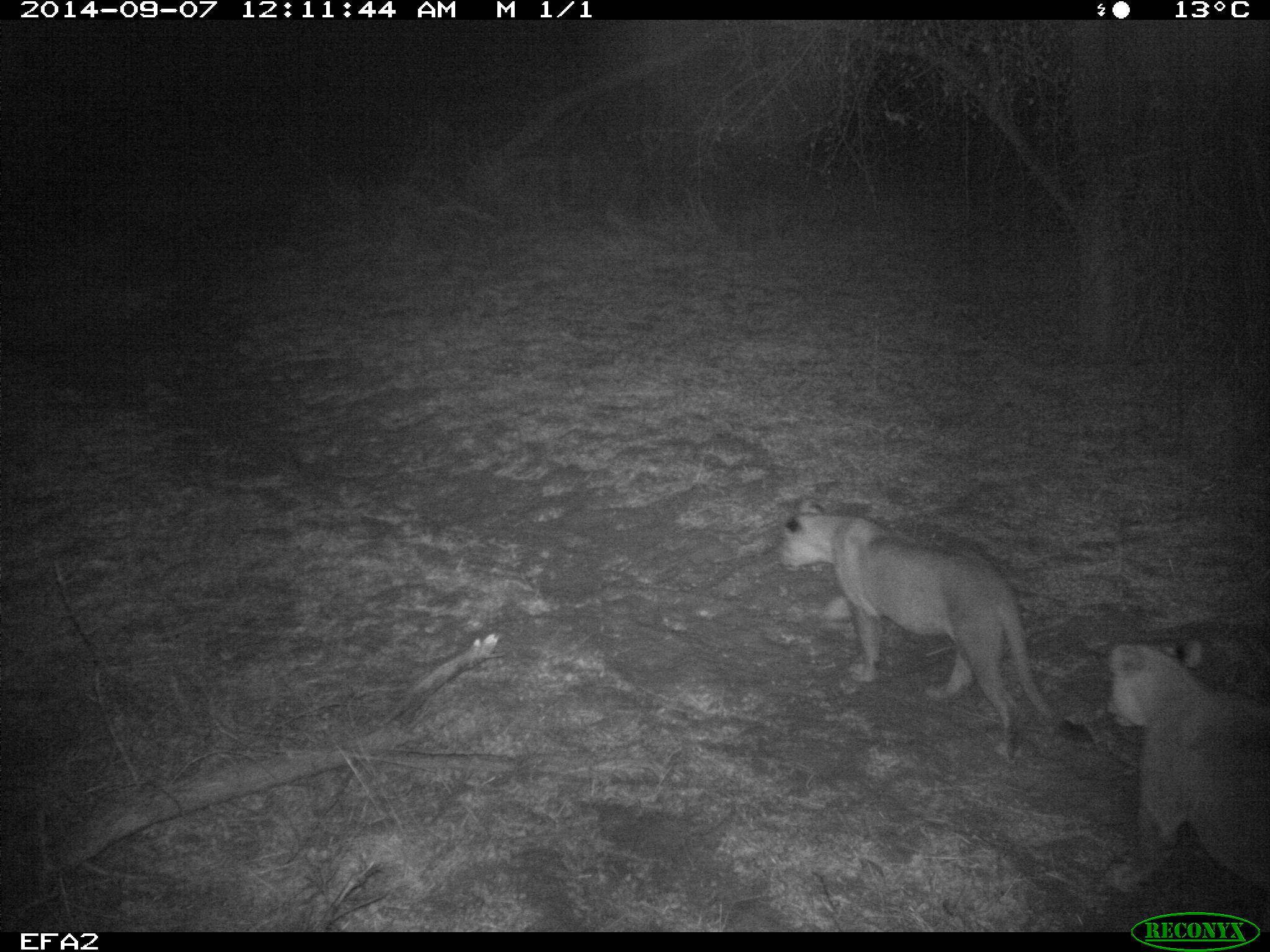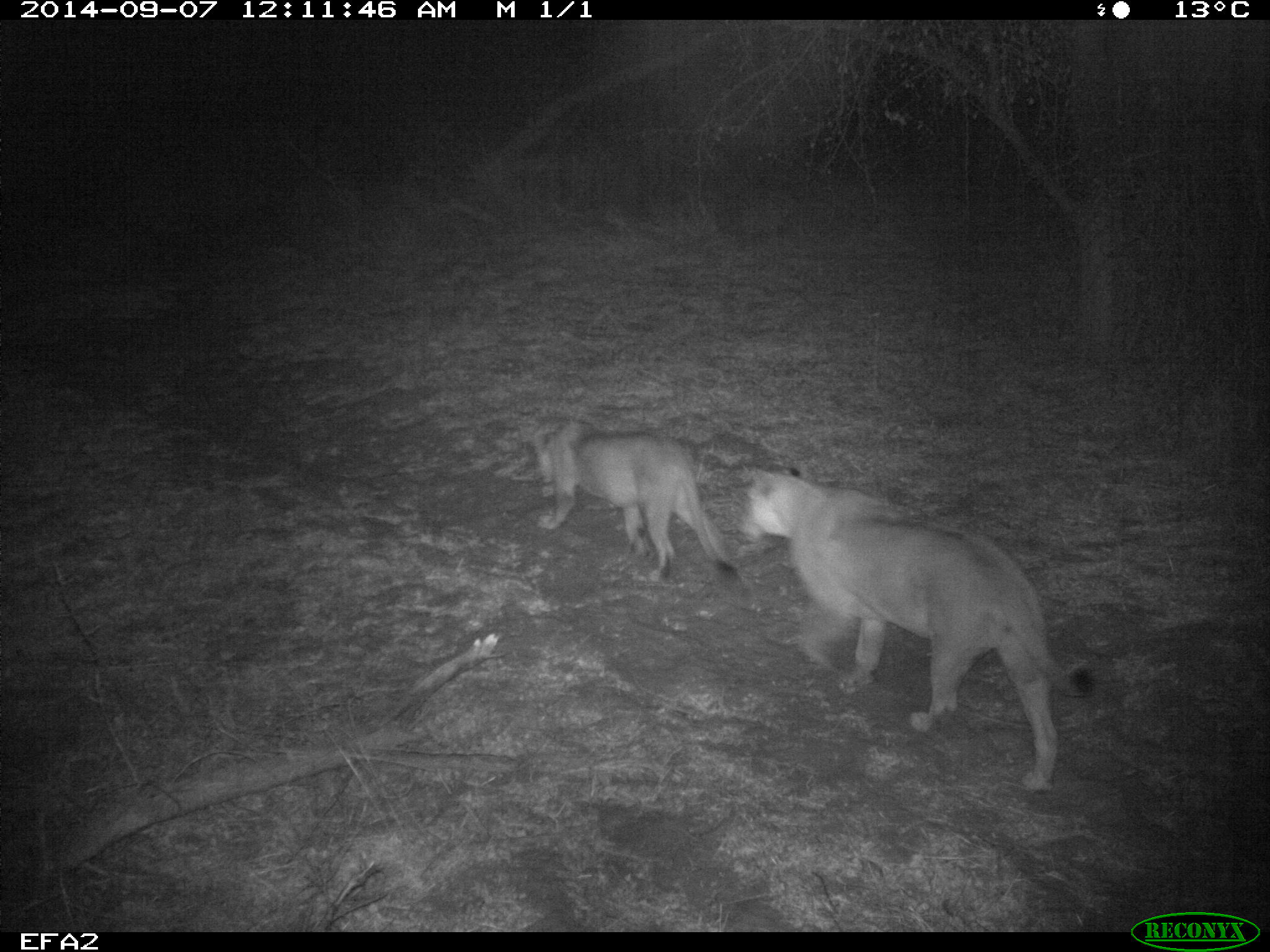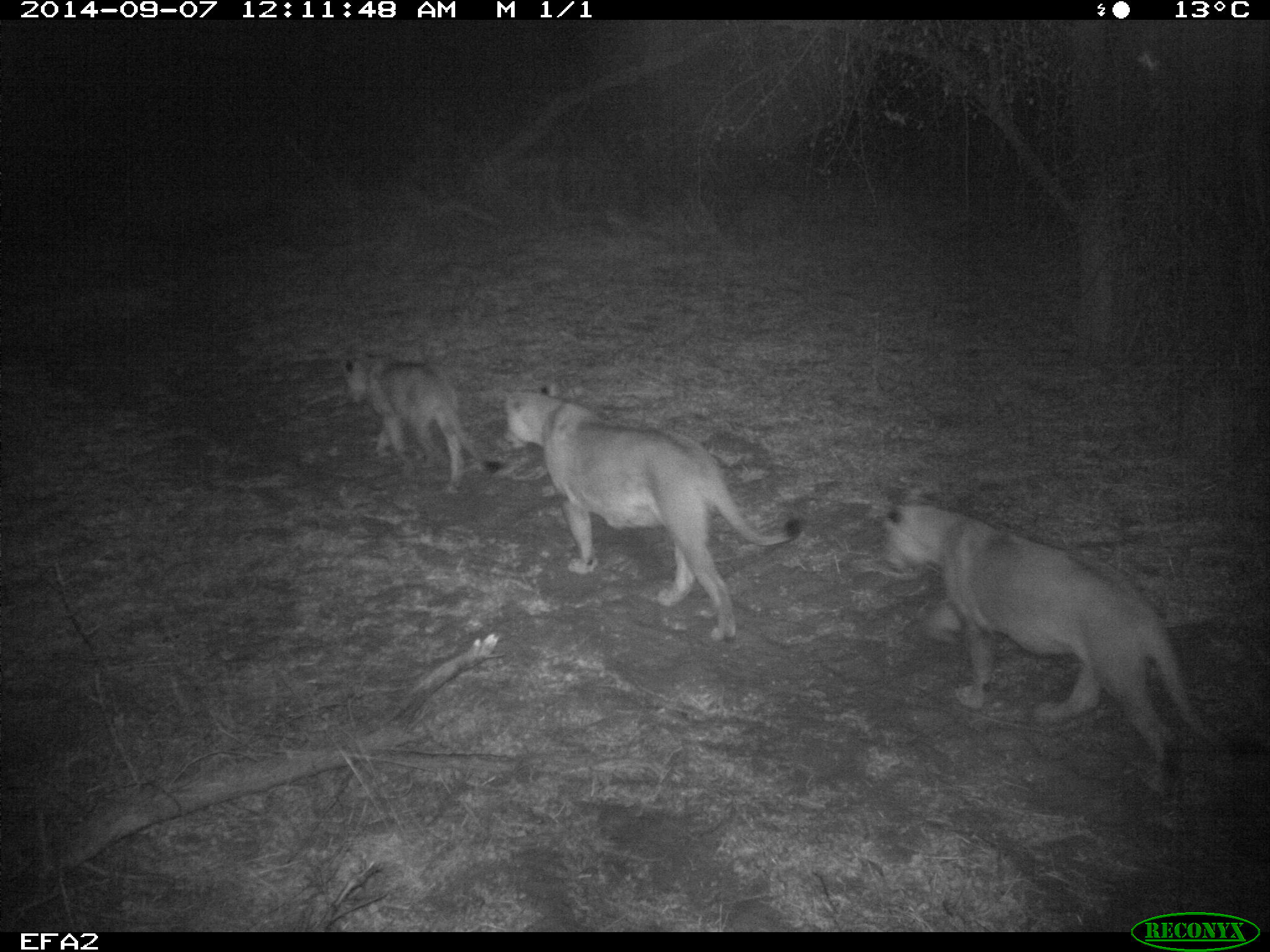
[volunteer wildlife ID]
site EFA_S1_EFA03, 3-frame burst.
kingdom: Animalia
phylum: Chordata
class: Mammalia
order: Carnivora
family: Felidae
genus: Panthera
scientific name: Panthera leo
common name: lion female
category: lionfemale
Lionfemale (lion female) (Panthera leo), count 3. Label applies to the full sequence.